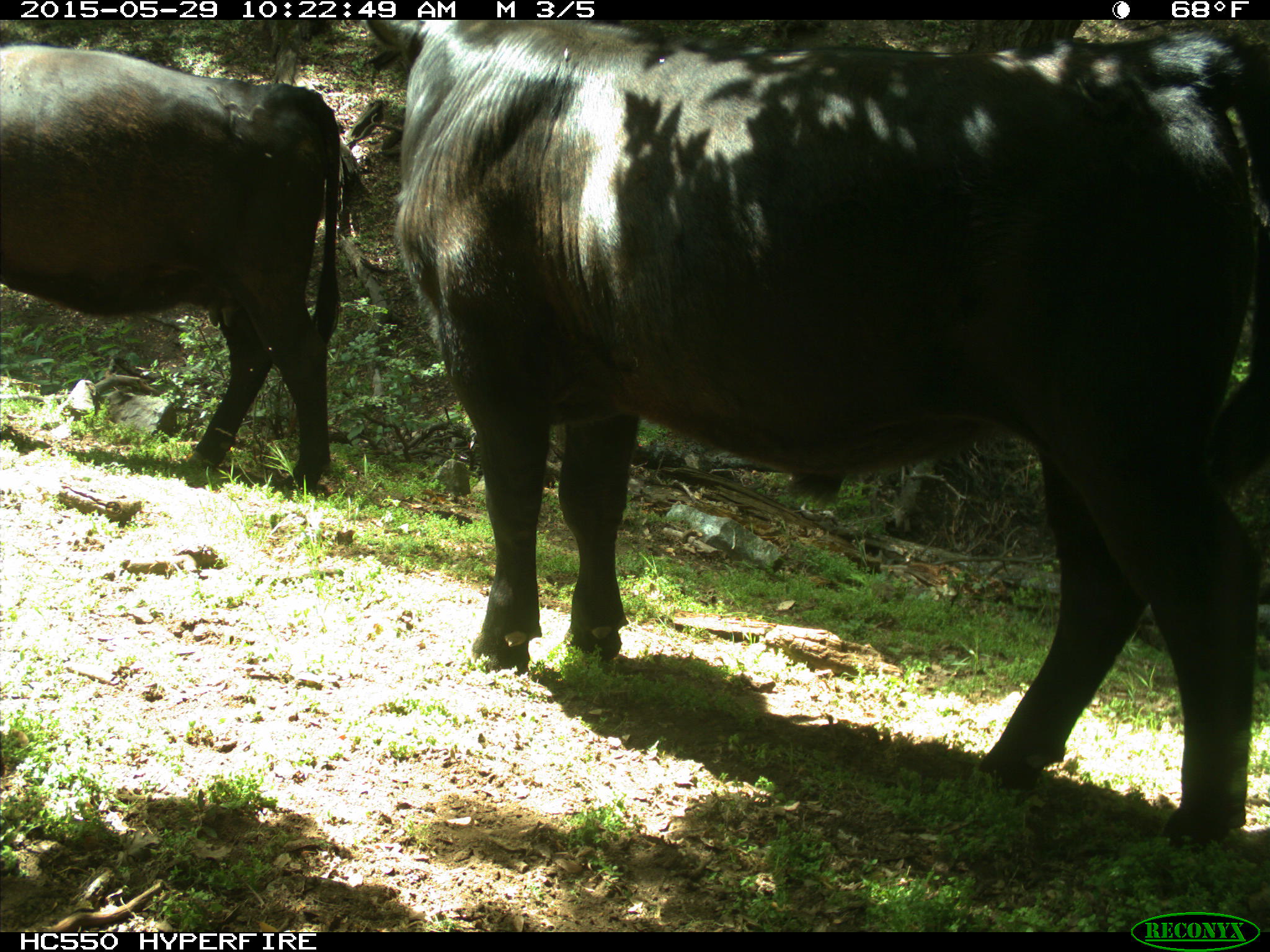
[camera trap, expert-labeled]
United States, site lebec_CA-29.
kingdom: Animalia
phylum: Chordata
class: Mammalia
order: Artiodactyla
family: Bovidae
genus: Bos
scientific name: Bos taurus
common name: domestic cow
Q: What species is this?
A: Bos taurus (domestic cow).